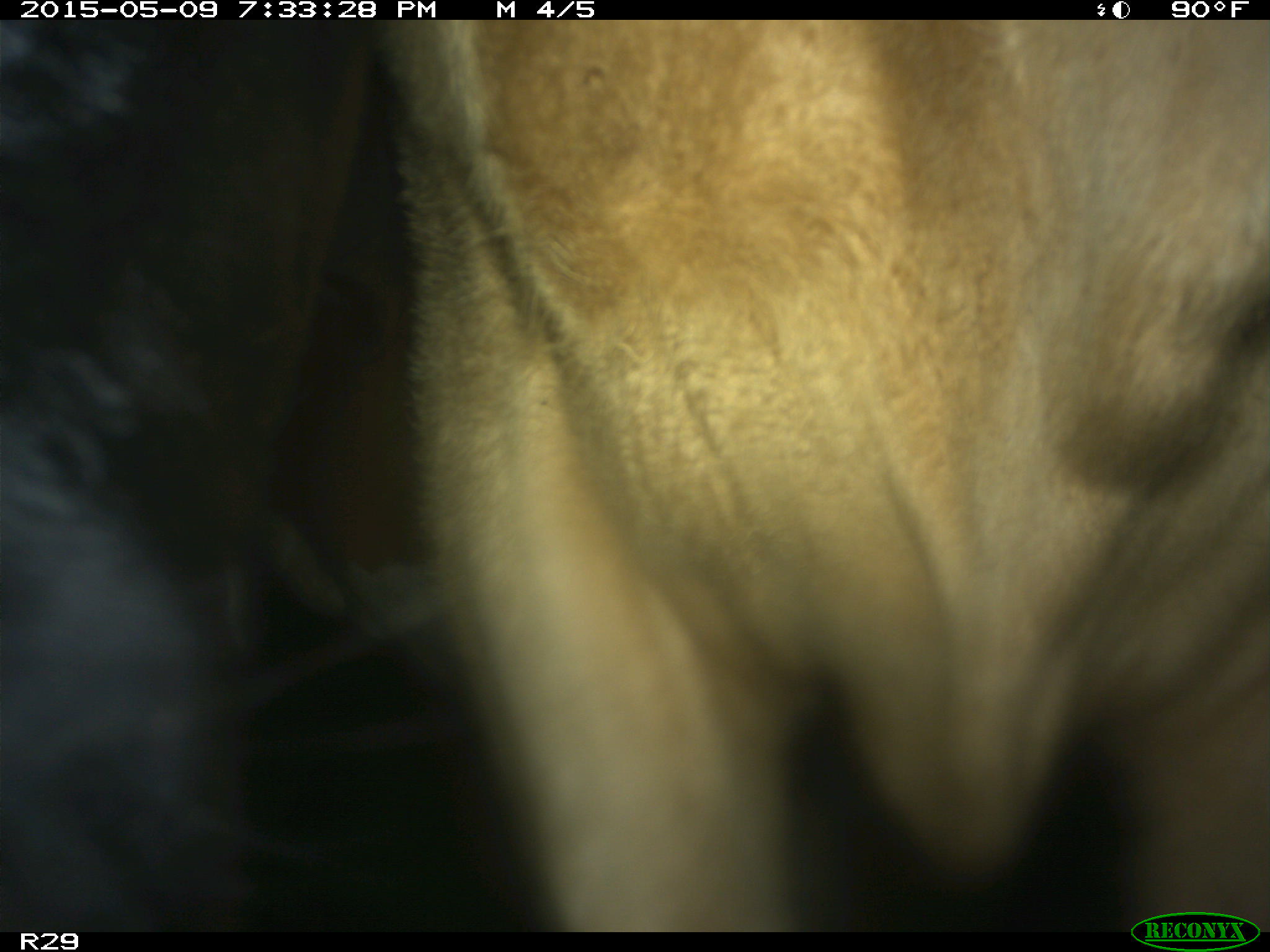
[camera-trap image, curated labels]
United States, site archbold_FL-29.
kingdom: Animalia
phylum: Chordata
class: Mammalia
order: Artiodactyla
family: Bovidae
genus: Bos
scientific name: Bos taurus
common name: domestic cow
Bos taurus (domestic cow).